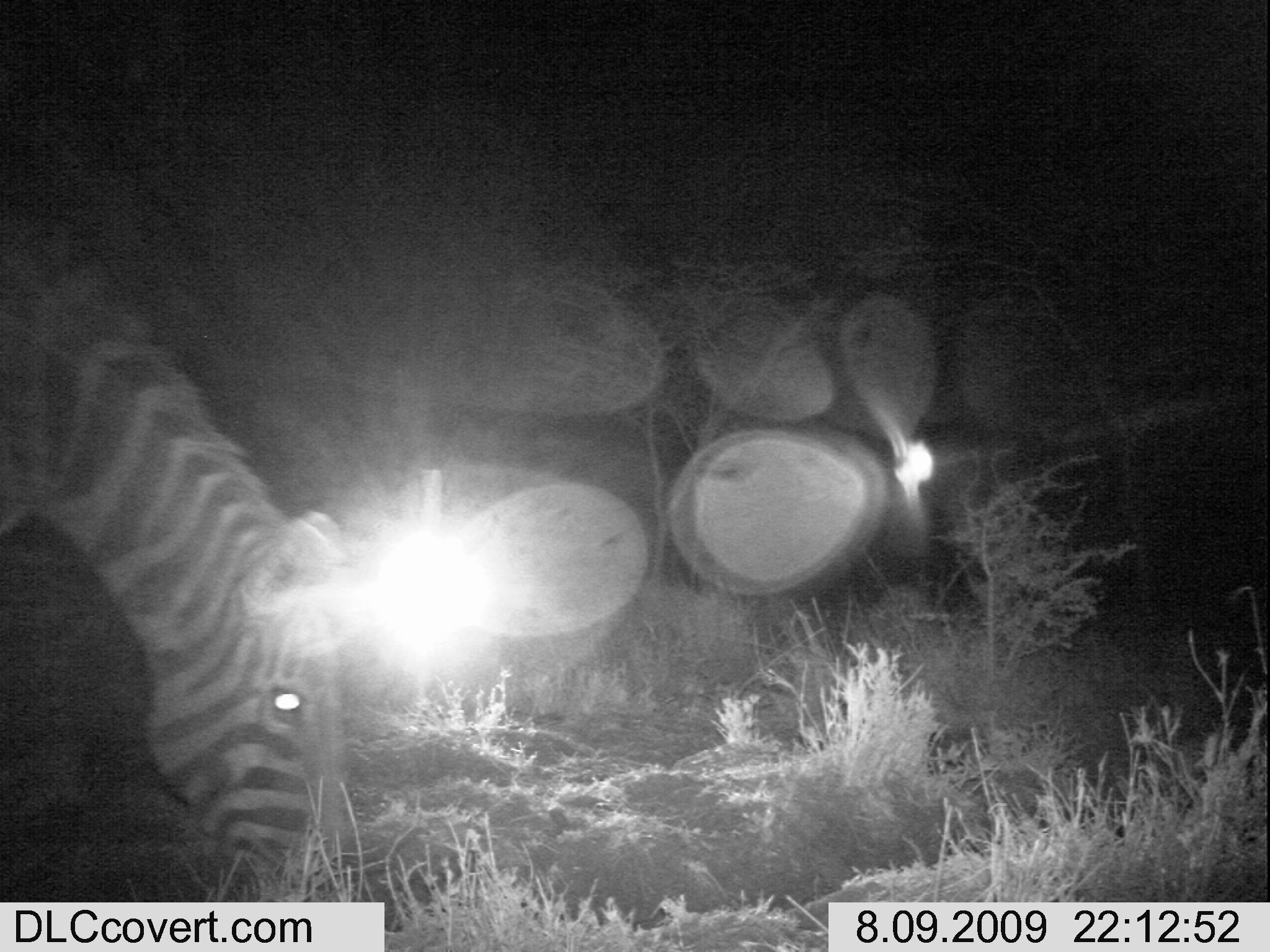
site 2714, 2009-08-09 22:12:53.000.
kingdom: Animalia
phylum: Chordata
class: Mammalia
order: Perissodactyla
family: Equidae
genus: Equus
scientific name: Equus quagga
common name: plains zebra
Equus quagga (plains zebra), count 1.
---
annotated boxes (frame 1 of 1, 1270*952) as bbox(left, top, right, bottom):
equus quagga: bbox(2, 186, 345, 899)